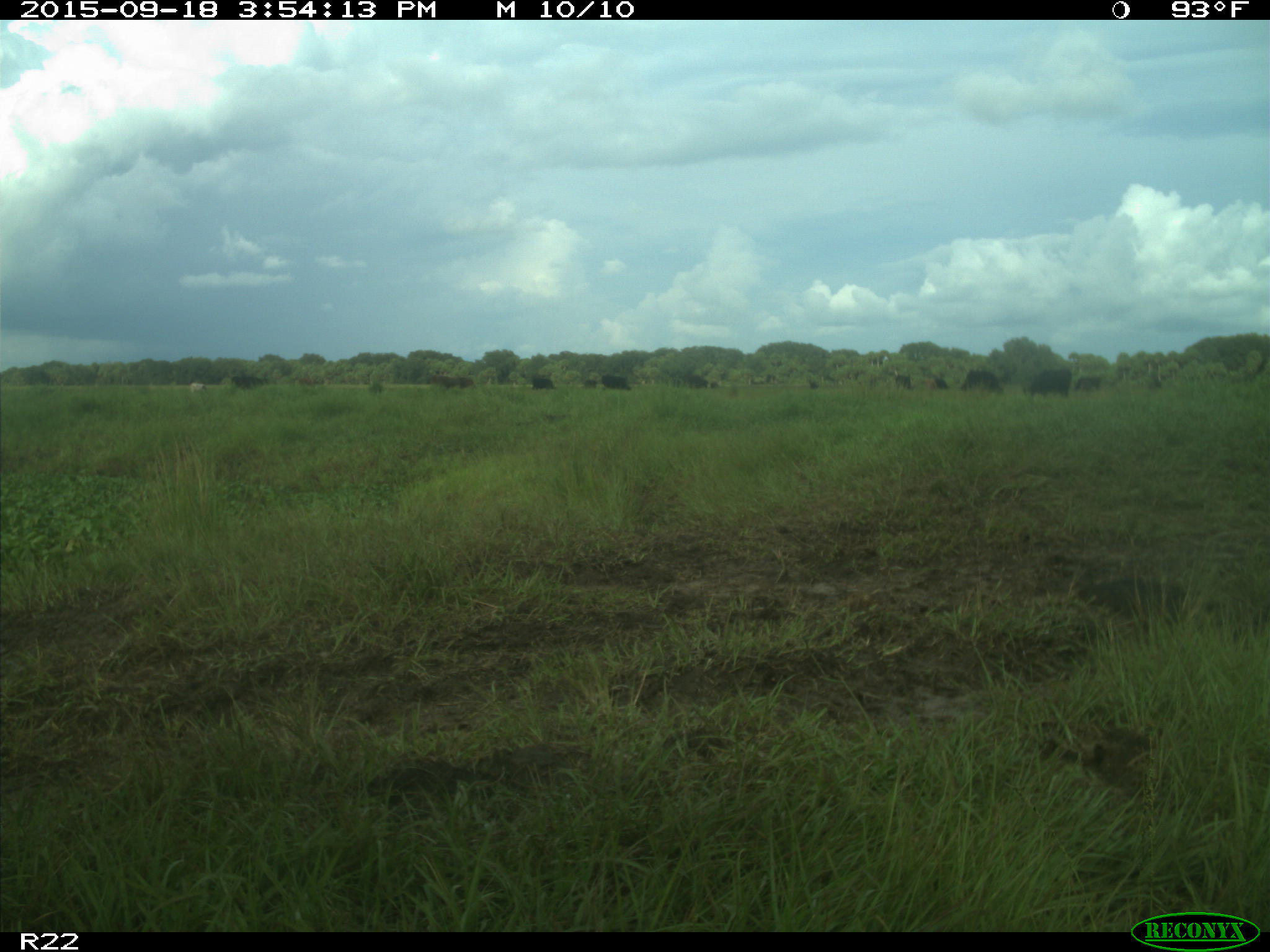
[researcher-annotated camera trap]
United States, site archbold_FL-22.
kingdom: Animalia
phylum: Chordata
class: Mammalia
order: Artiodactyla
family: Bovidae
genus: Bos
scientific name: Bos taurus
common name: domestic cow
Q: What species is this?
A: Bos taurus (domestic cow).